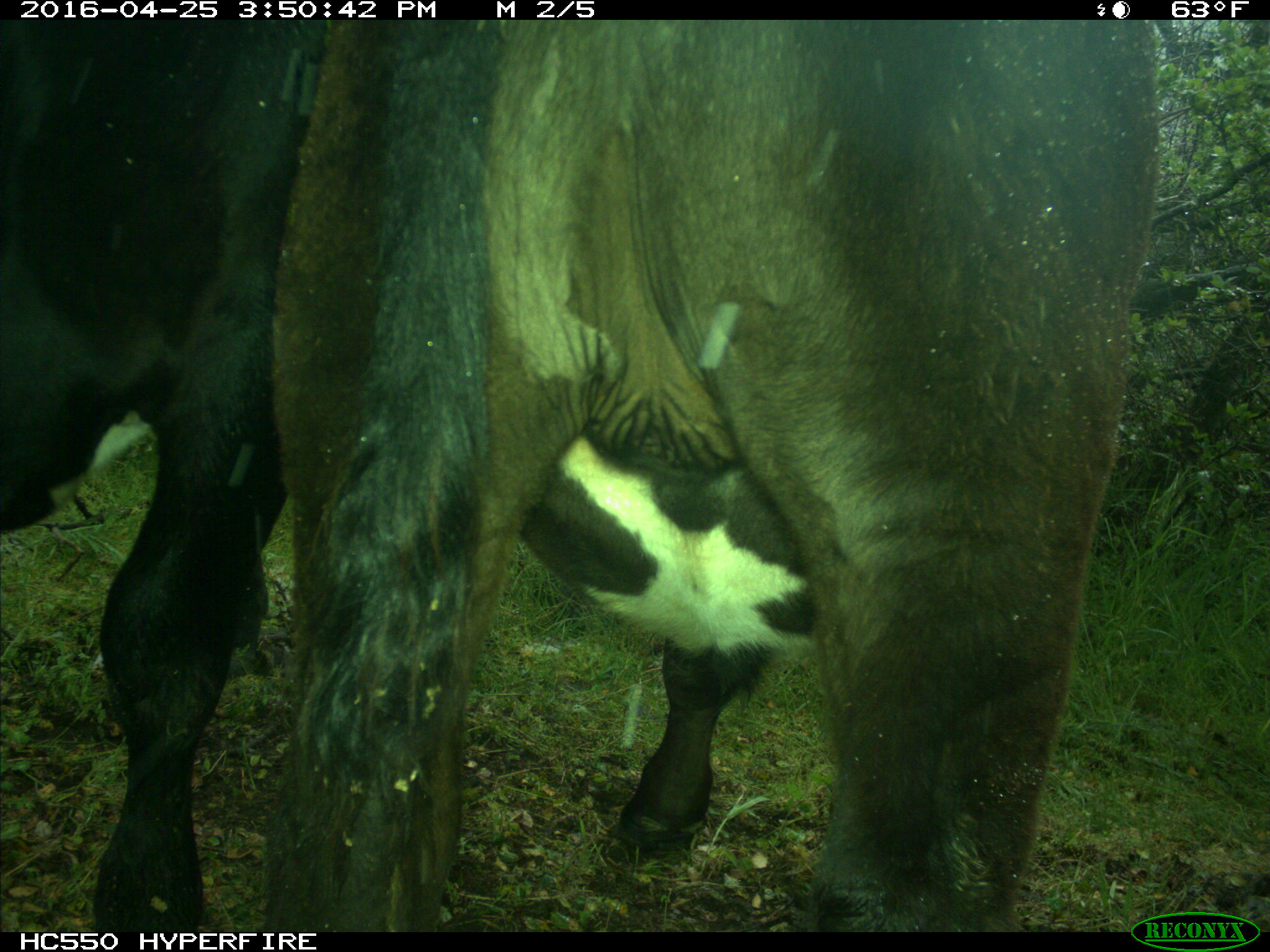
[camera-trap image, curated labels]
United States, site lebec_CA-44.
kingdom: Animalia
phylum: Chordata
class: Mammalia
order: Artiodactyla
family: Bovidae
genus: Bos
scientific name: Bos taurus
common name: domestic cow